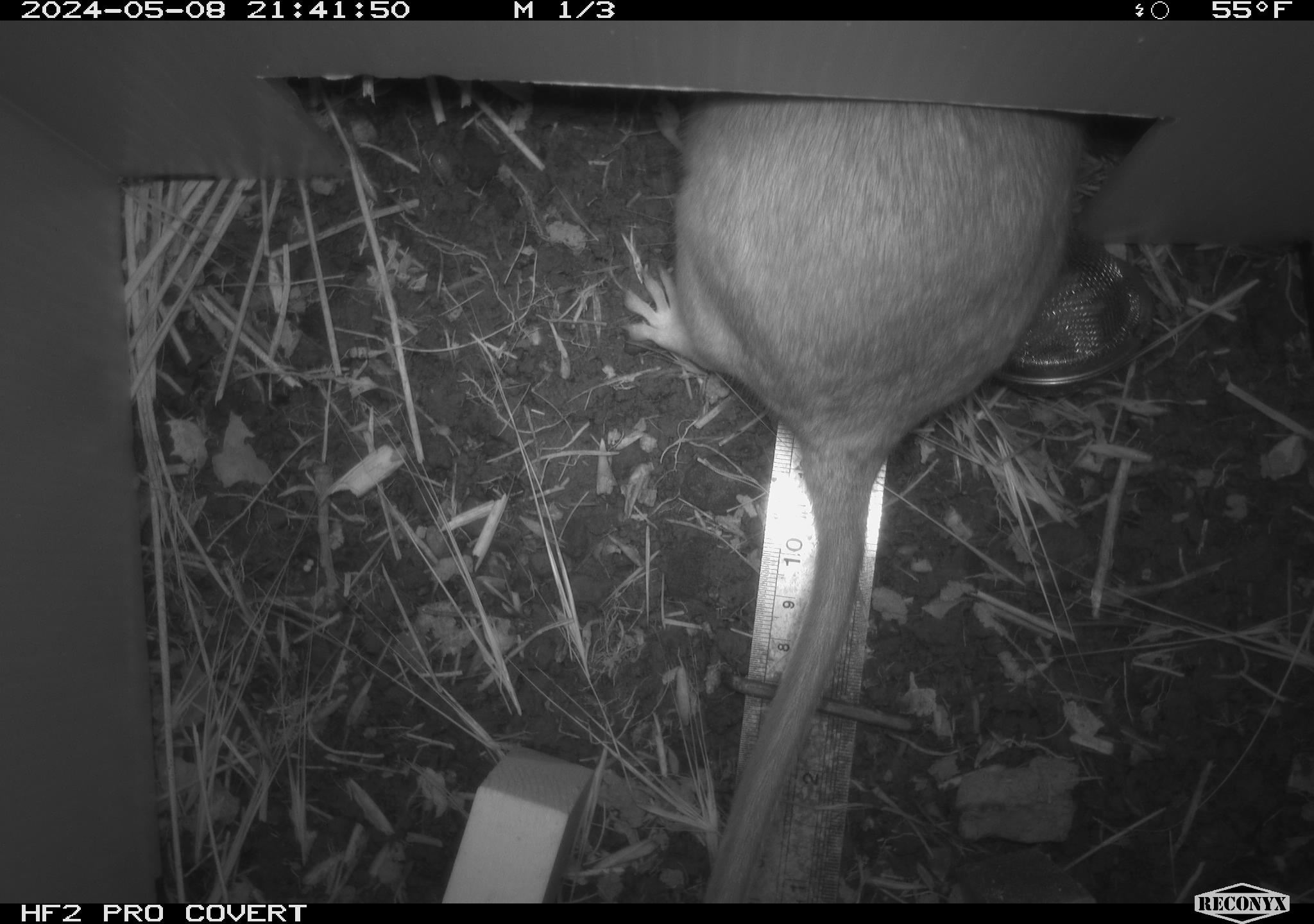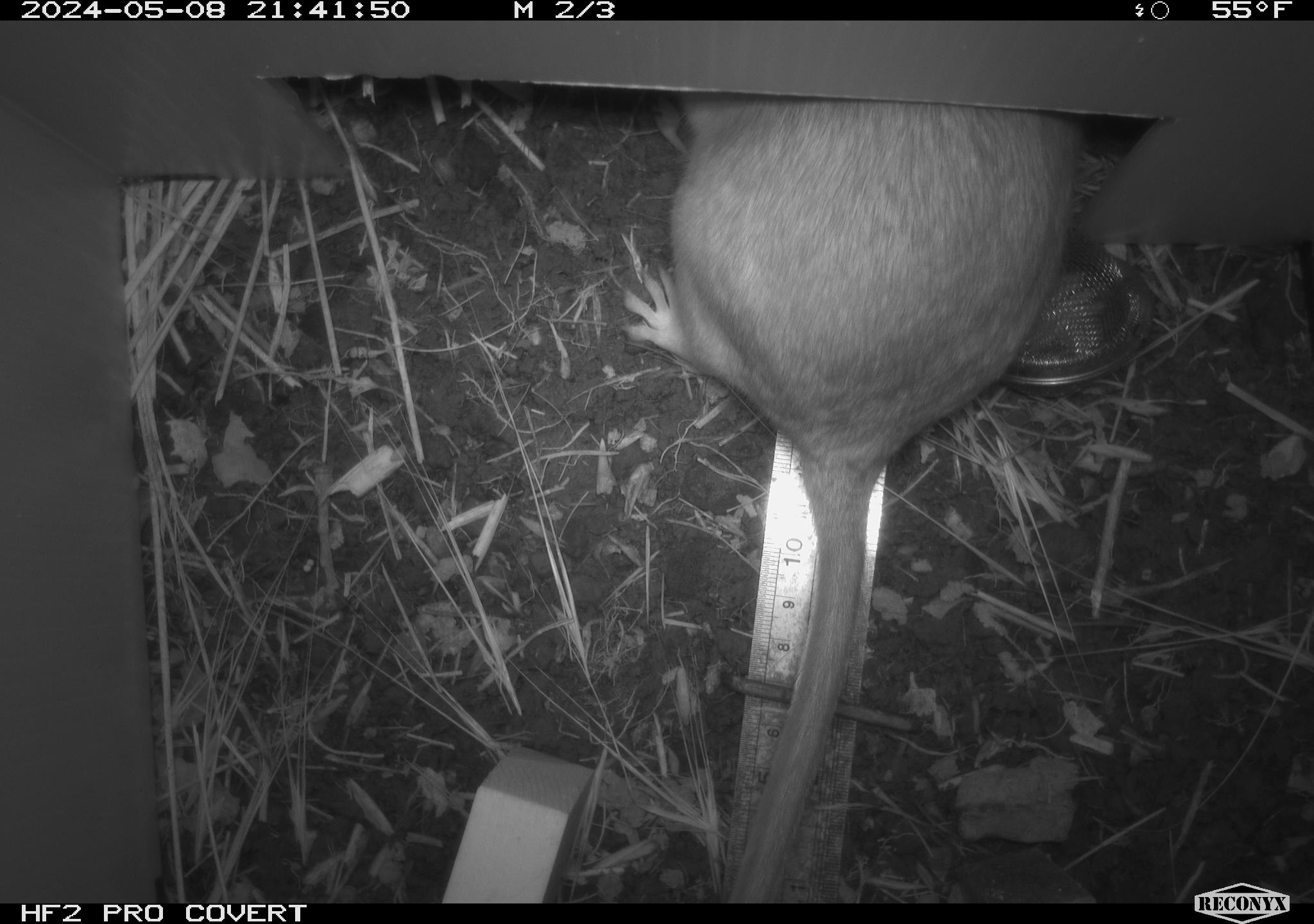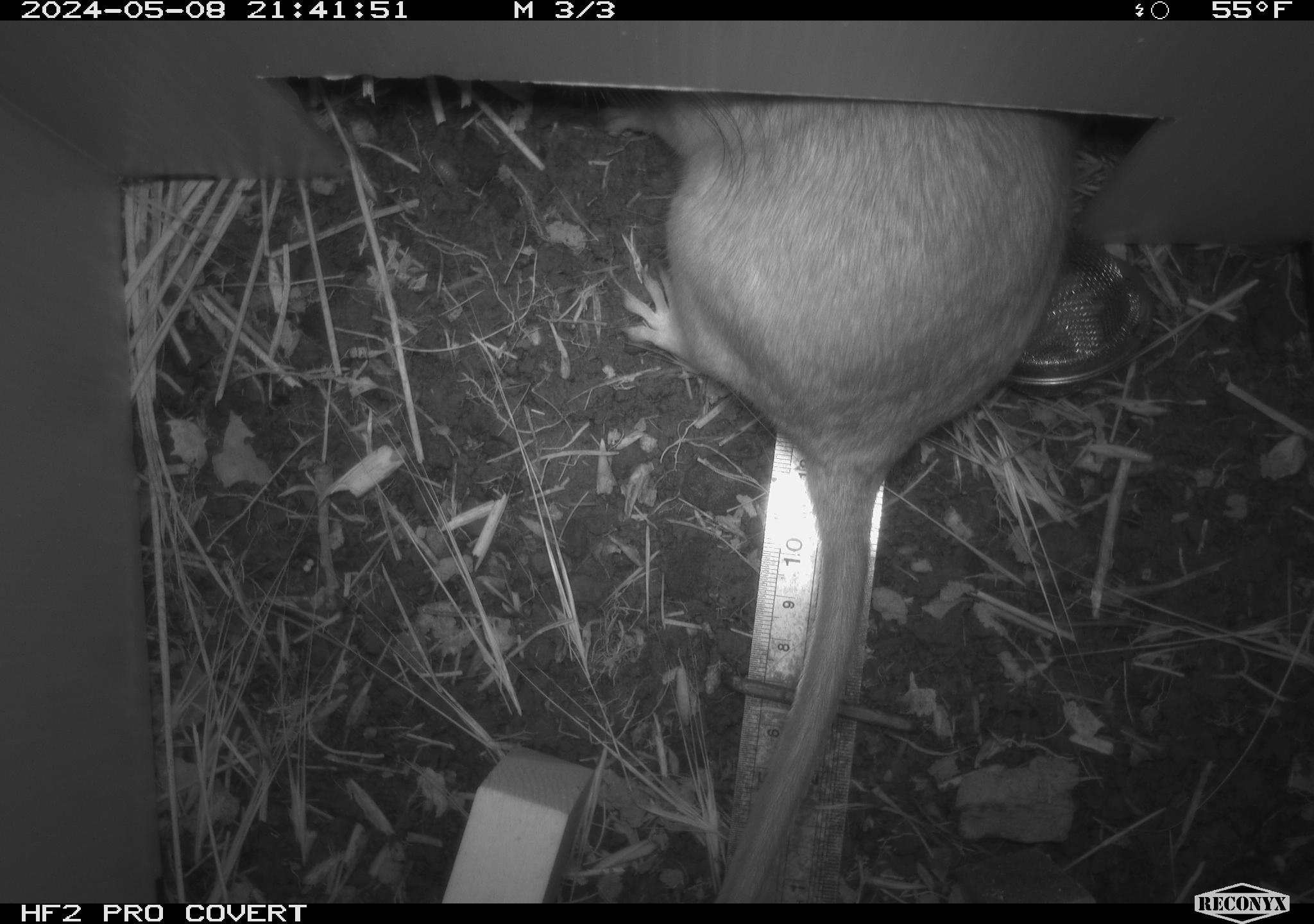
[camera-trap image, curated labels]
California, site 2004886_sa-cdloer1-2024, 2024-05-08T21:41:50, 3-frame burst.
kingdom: Animalia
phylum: Chordata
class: Mammalia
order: Rodentia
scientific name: Rodentia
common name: woodrat or rat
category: woodrat or rat species